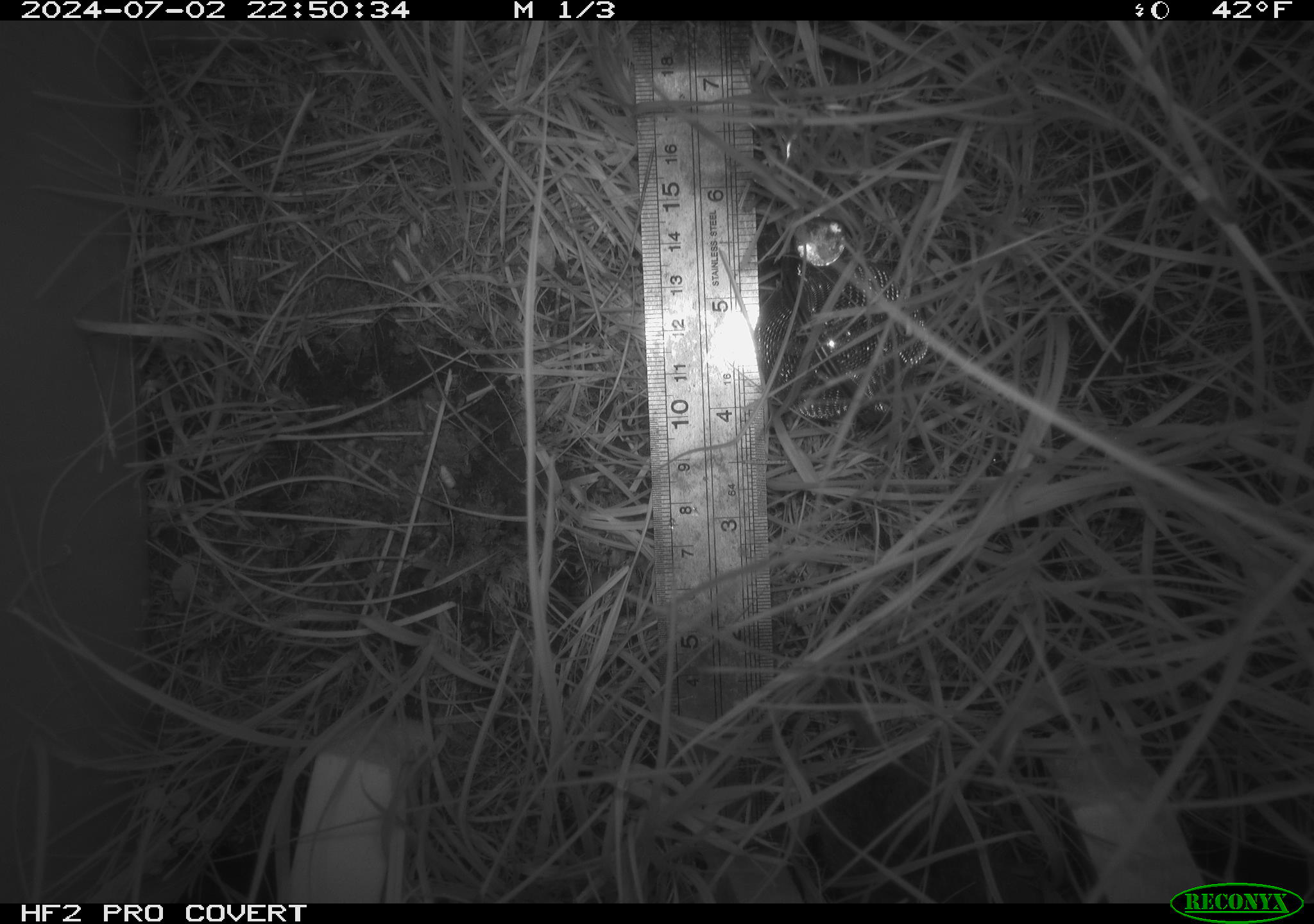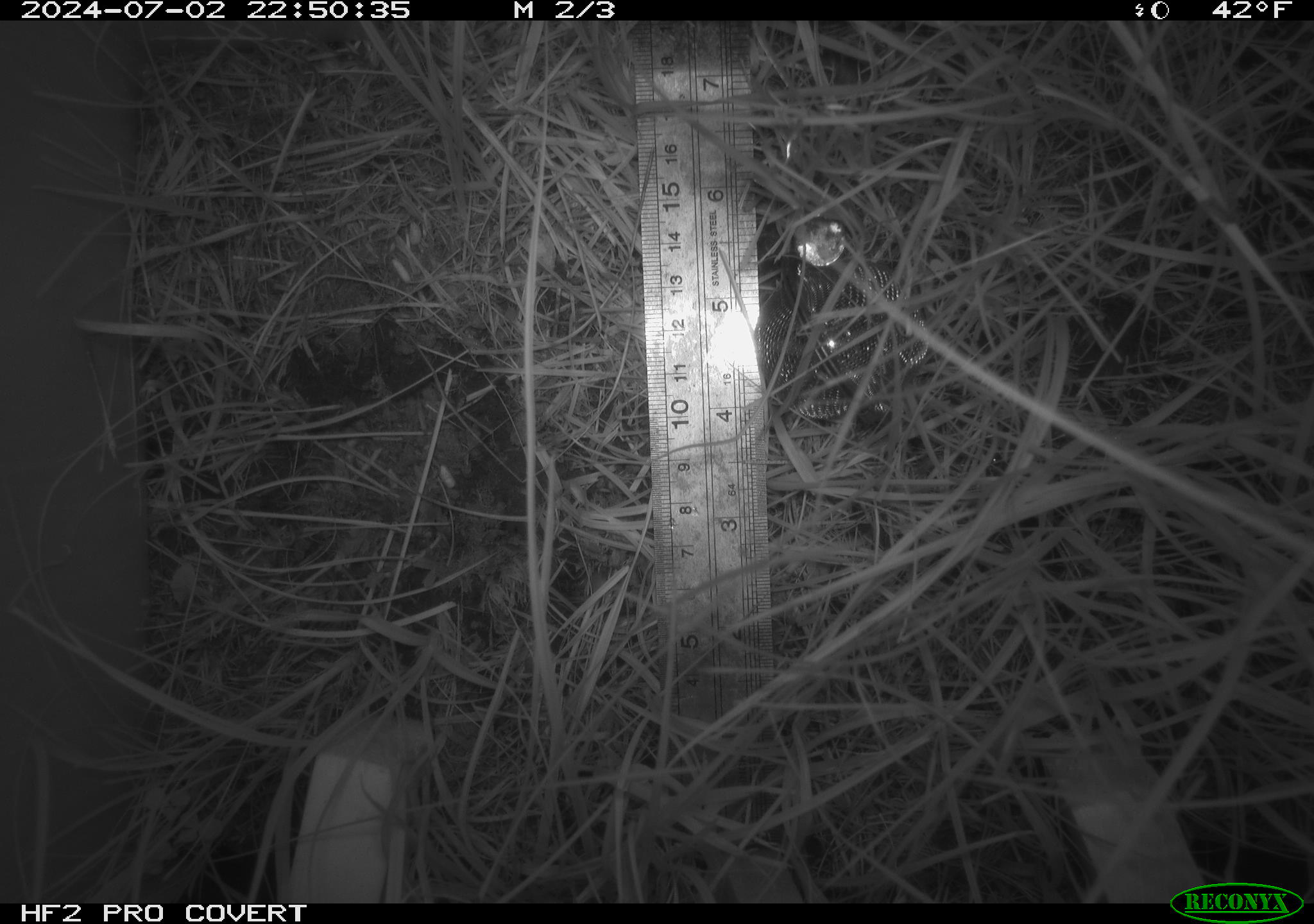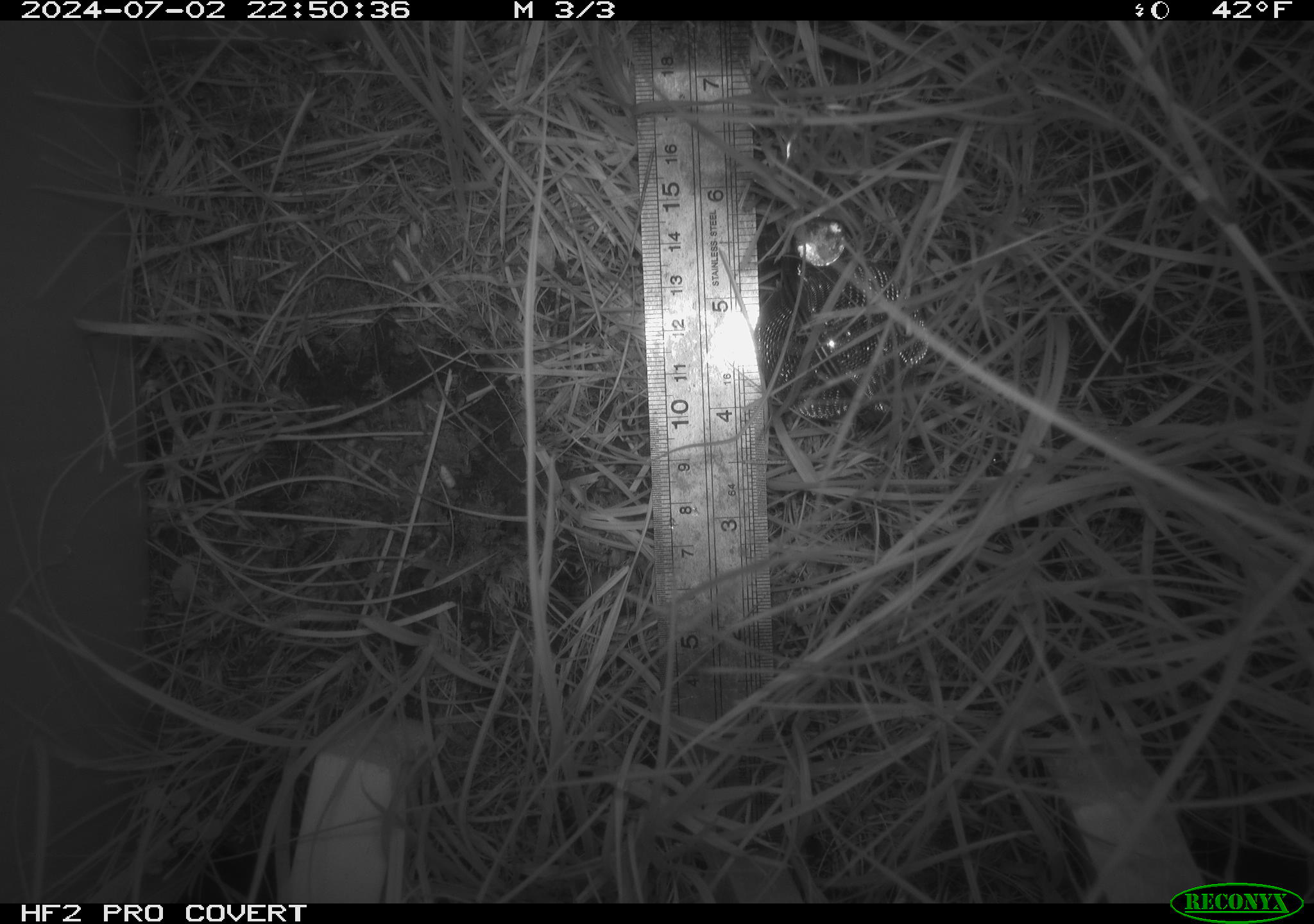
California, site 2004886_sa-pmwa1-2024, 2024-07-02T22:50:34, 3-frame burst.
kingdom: Animalia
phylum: Chordata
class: Mammalia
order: Rodentia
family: Cricetidae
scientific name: Arvicolinae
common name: voles, lemmings, and muskrats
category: arvicolinae subfamily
Arvicolinae subfamily (voles, lemmings, and muskrats) (Arvicolinae).